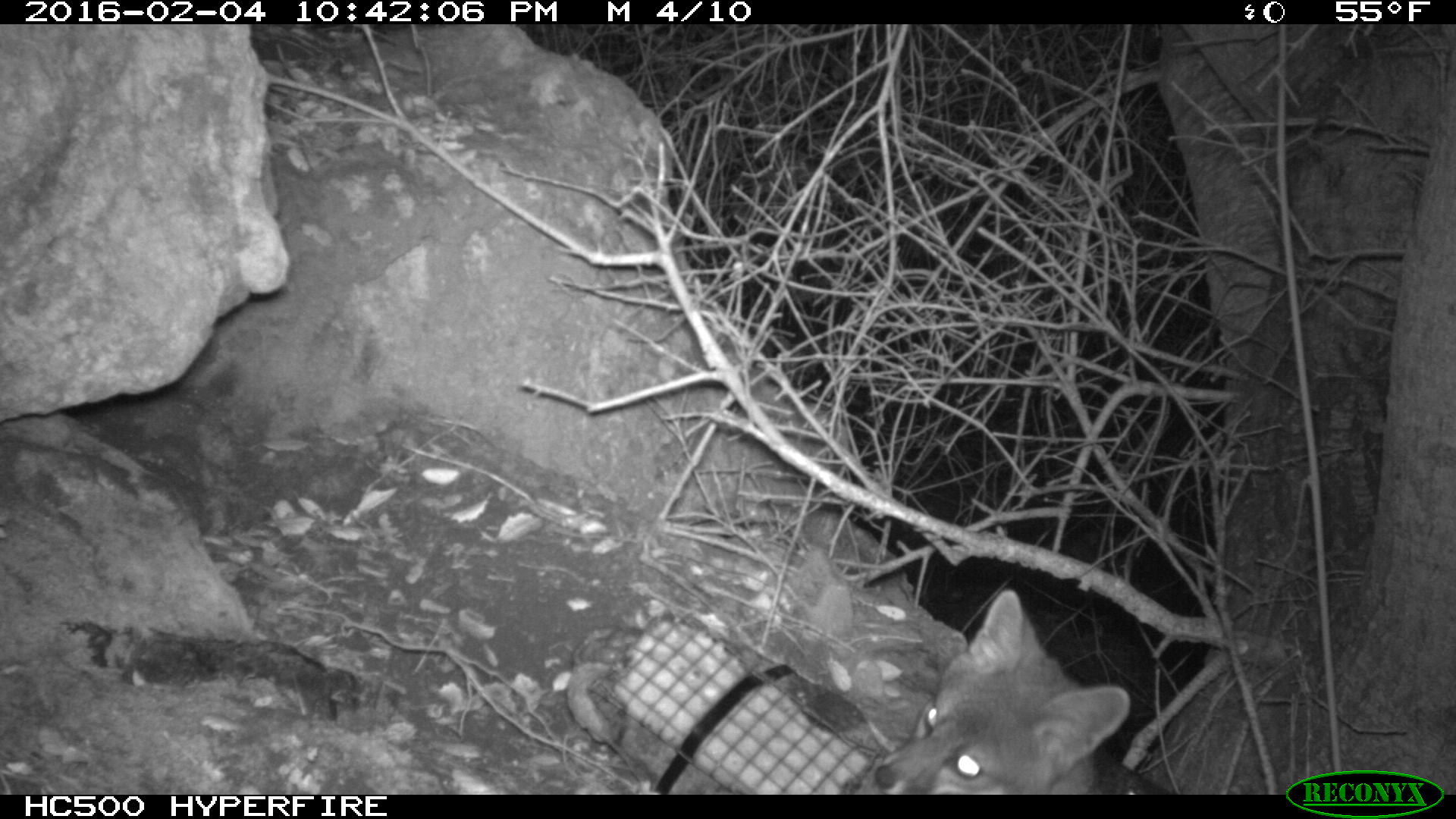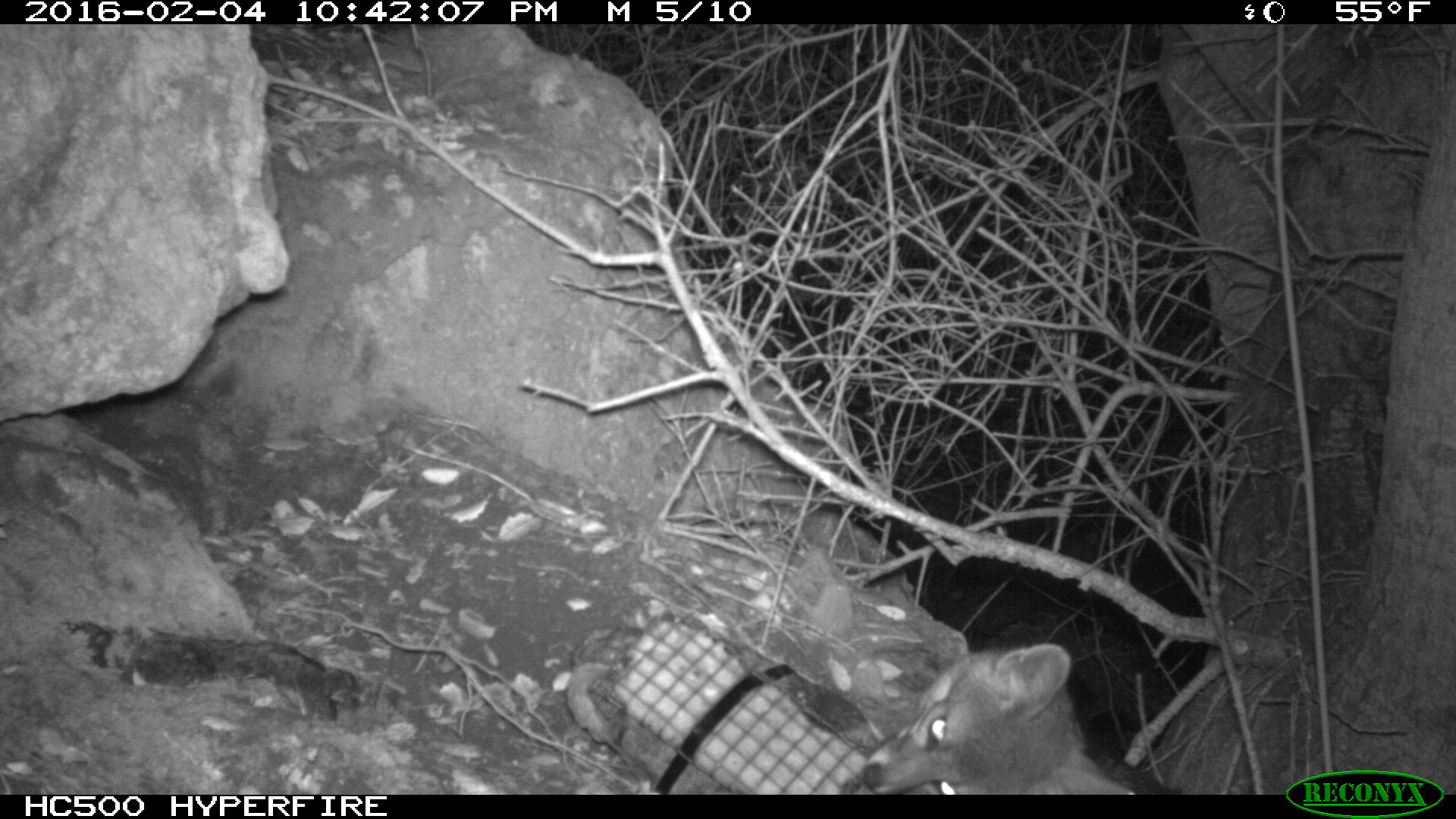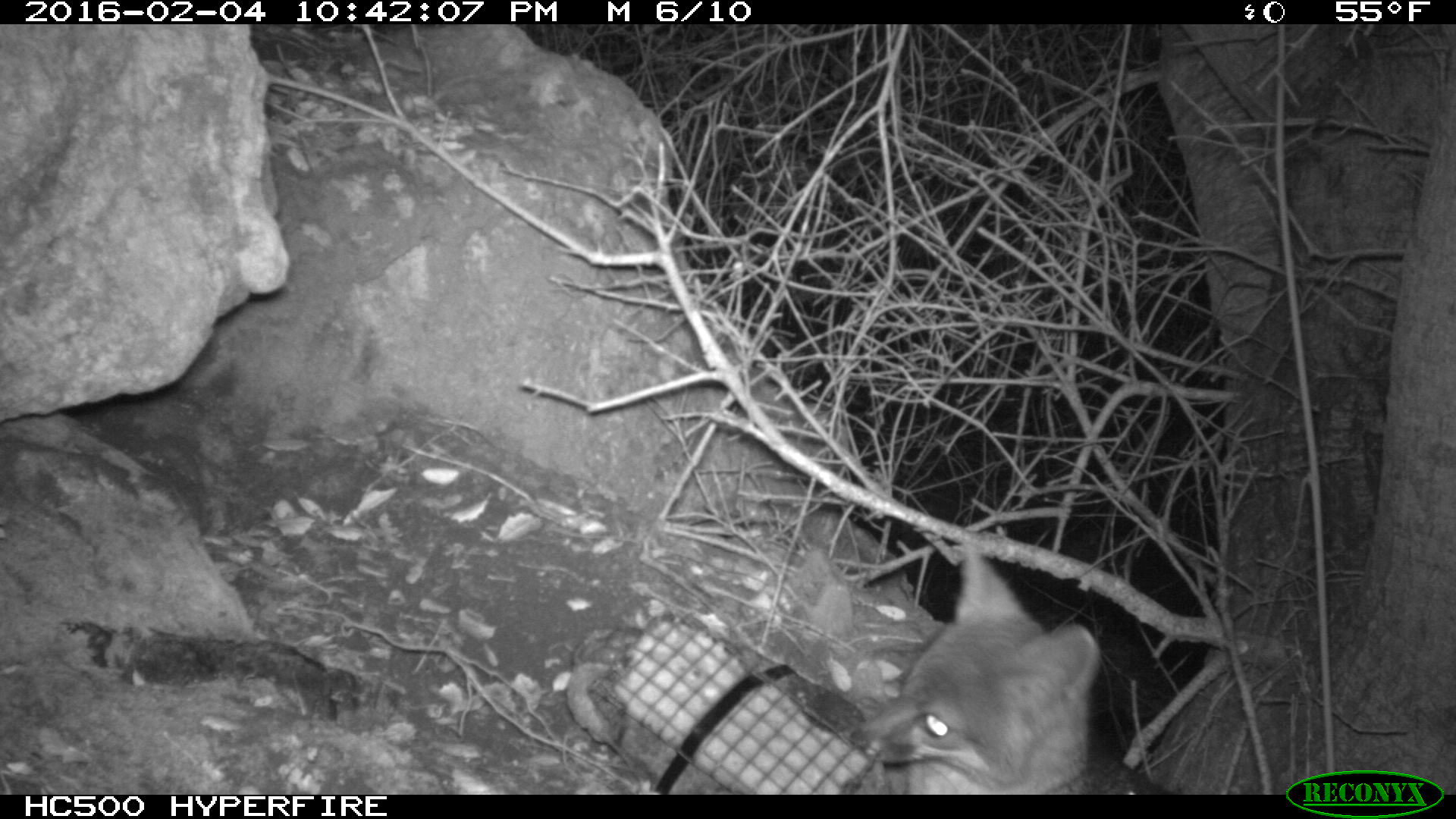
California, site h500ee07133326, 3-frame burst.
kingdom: Animalia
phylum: Chordata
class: Mammalia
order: Carnivora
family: Canidae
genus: Urocyon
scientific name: Urocyon littoralis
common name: island fox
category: fox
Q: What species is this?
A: Fox (island fox) (Urocyon littoralis).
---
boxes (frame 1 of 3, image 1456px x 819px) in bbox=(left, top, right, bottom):
fox: bbox=(874, 589, 1172, 794)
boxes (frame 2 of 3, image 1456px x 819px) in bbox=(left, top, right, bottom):
fox: bbox=(861, 645, 1163, 794)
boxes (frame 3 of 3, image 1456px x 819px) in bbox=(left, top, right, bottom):
fox: bbox=(849, 535, 1182, 793)